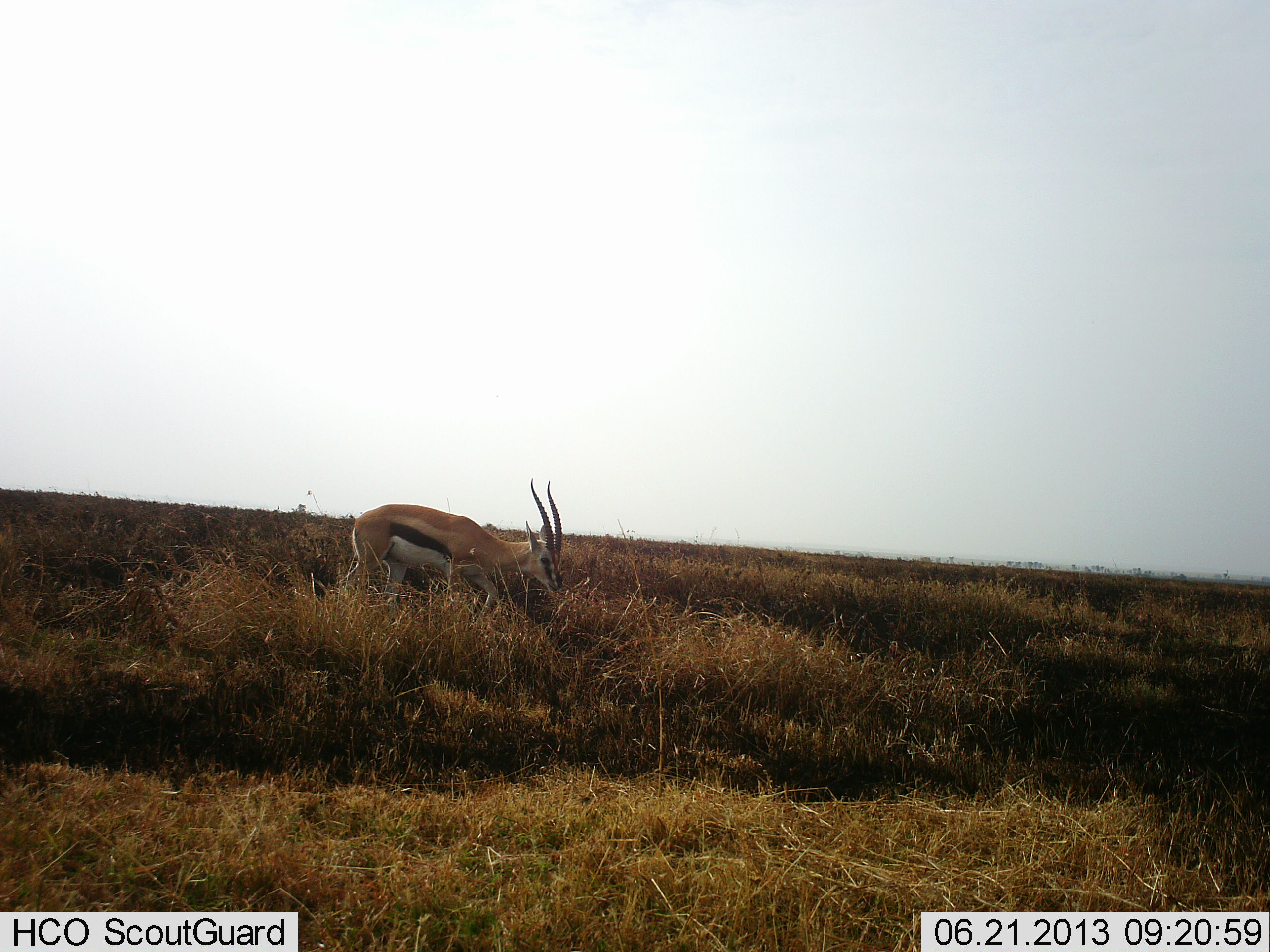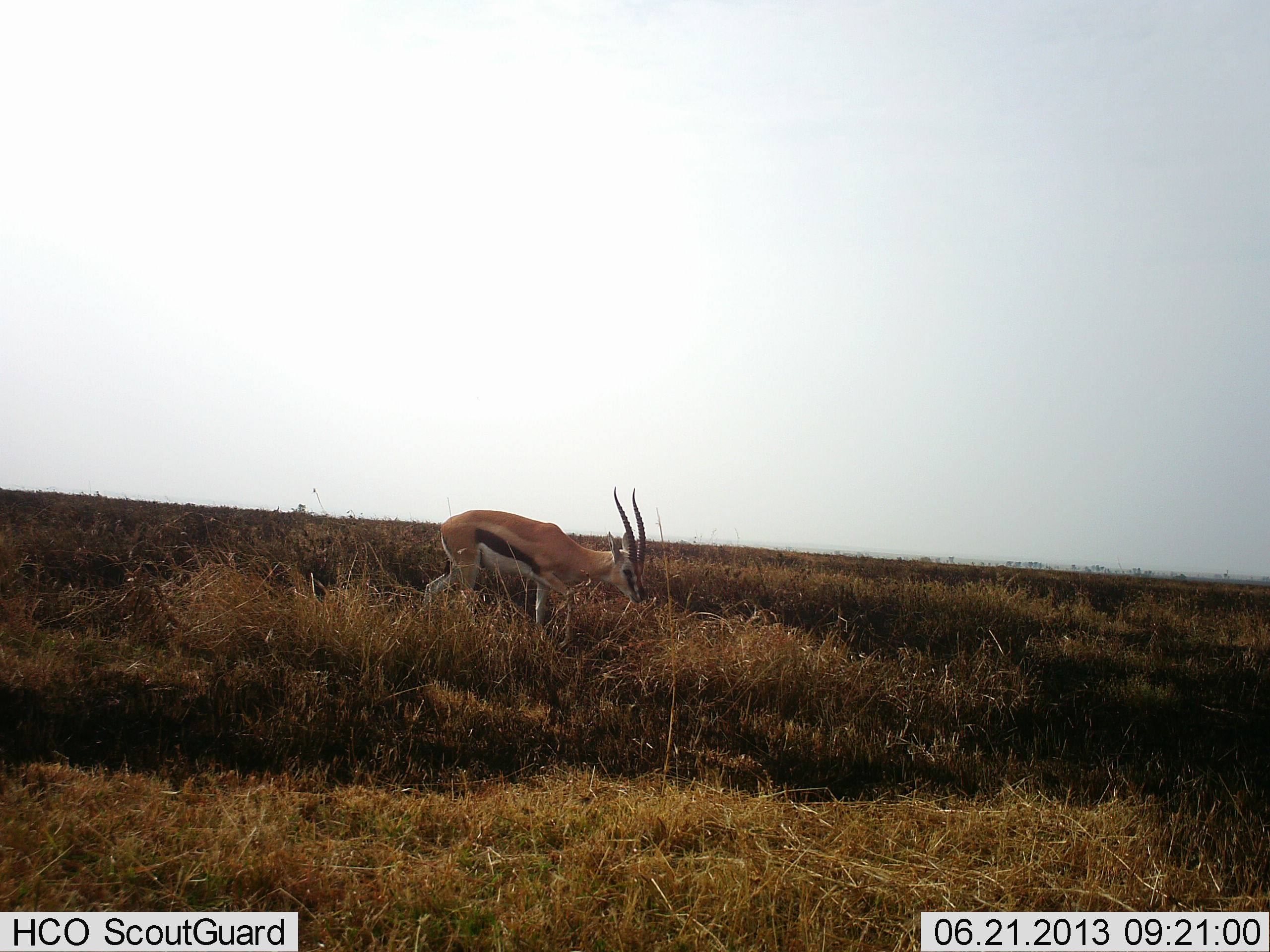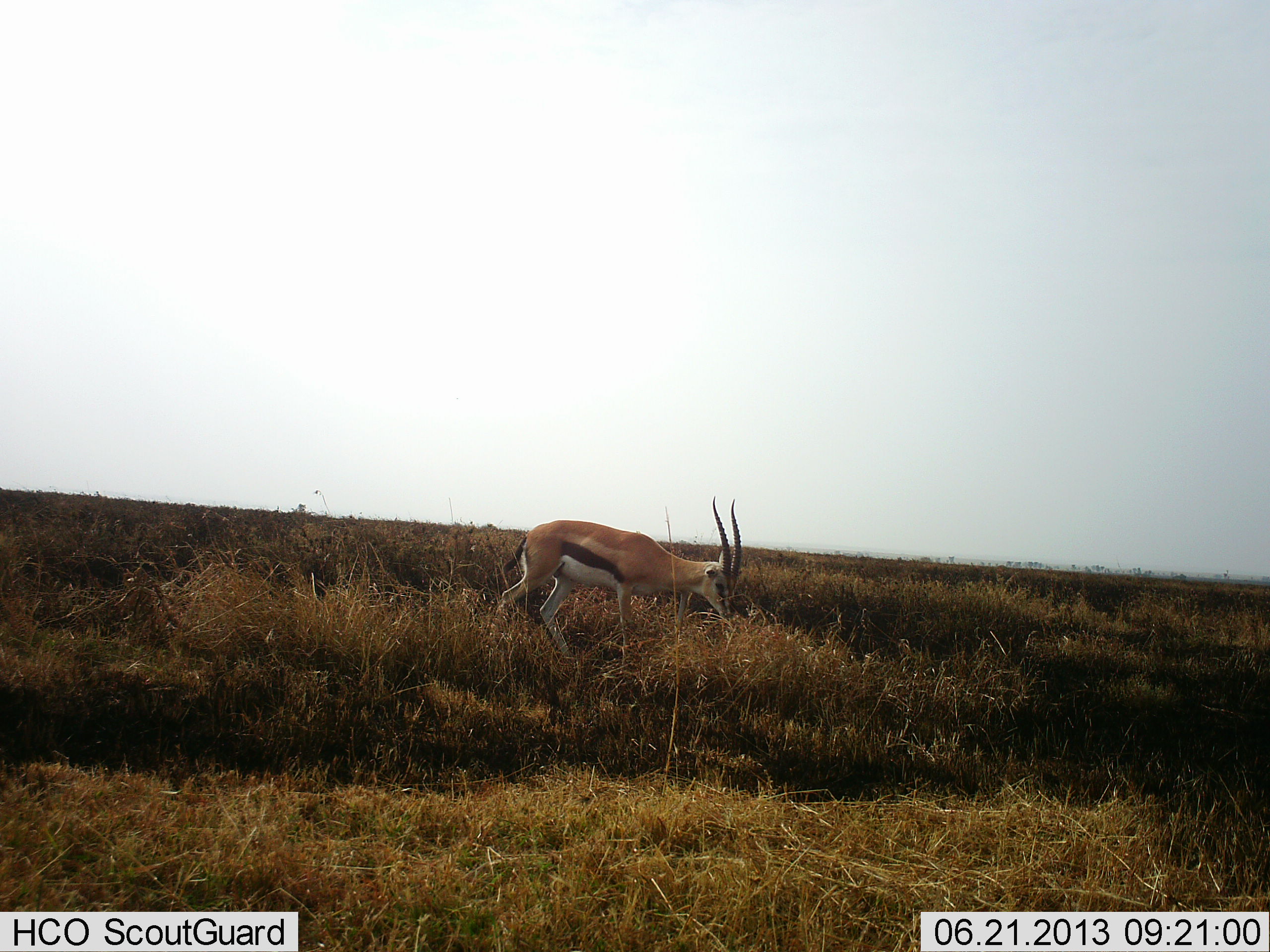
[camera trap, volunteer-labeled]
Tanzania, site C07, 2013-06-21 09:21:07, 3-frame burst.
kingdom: Animalia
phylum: Chordata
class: Mammalia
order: Artiodactyla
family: Bovidae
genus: Eudorcas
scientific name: Eudorcas thomsonii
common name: thomson's gazelle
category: gazellethomsons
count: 1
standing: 20%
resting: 0%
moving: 70%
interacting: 0%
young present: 0%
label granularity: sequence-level